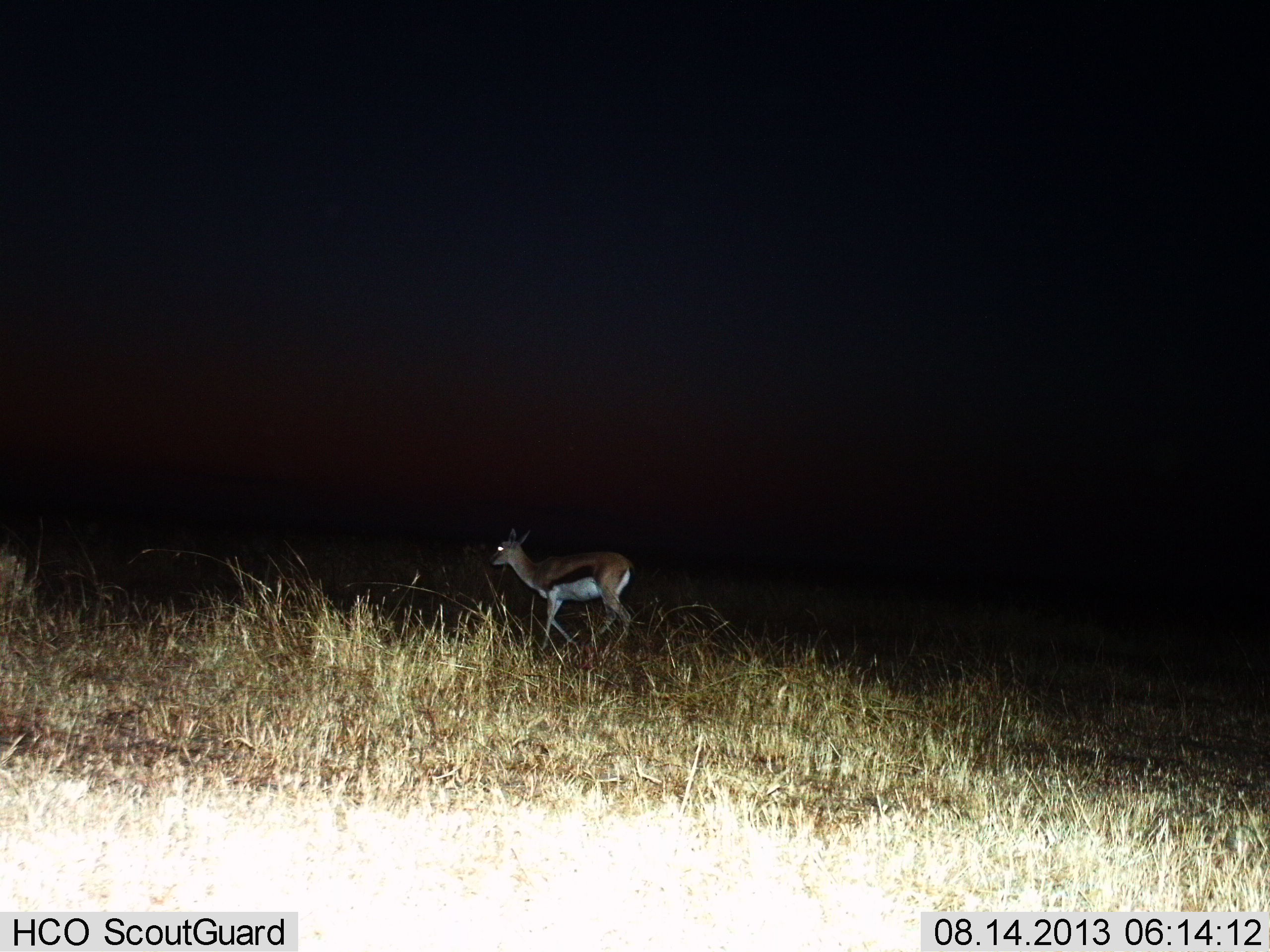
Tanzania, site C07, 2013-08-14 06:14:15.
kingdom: Animalia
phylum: Chordata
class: Mammalia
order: Artiodactyla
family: Bovidae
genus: Eudorcas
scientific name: Eudorcas thomsonii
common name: thomson's gazelle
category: gazellethomsons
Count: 1.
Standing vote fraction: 27%.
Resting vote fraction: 0%.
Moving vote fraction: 73%.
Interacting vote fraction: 0%.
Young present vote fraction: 0%.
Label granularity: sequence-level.